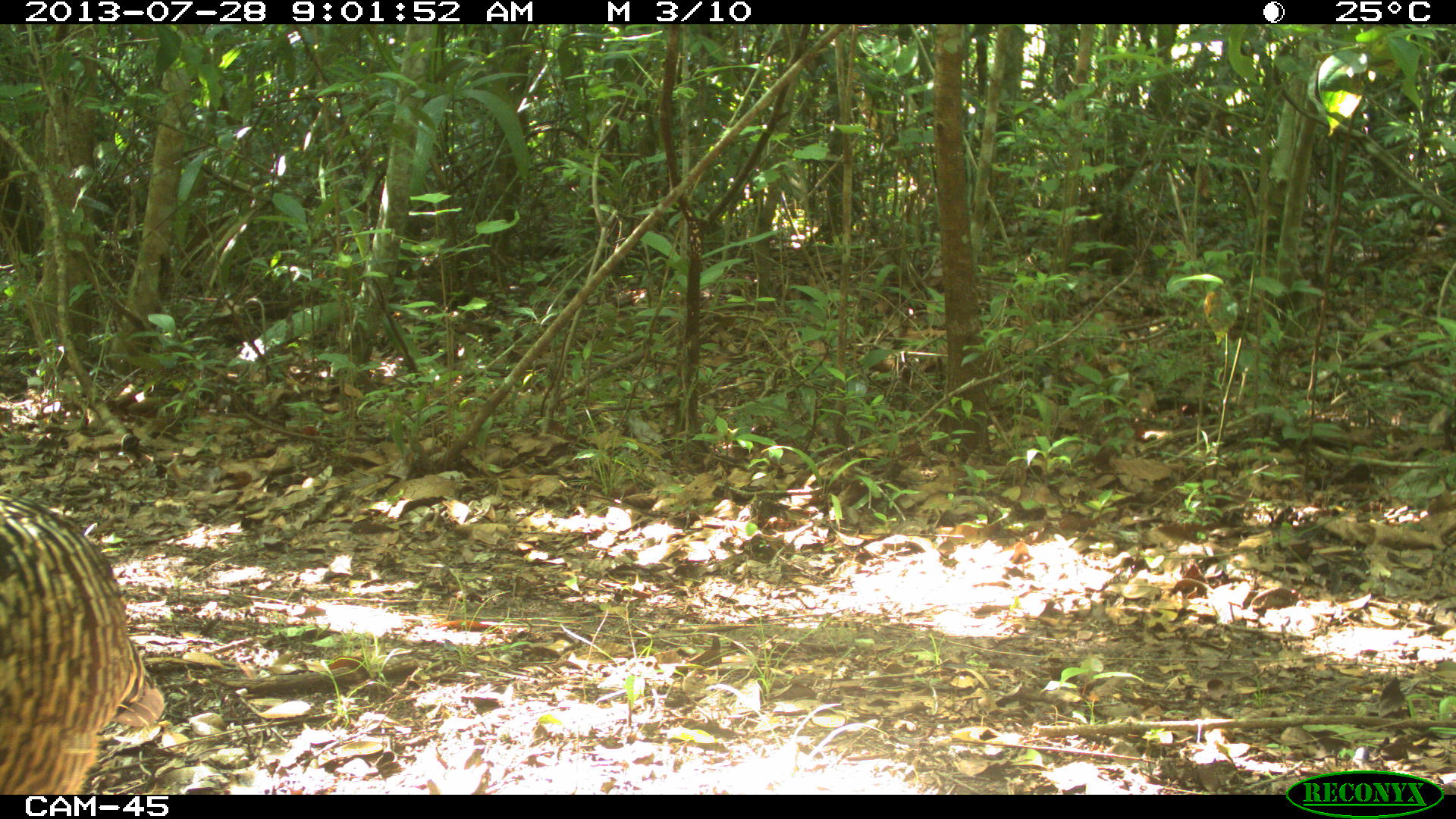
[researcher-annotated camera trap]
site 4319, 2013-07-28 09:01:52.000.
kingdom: Animalia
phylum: Chordata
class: Aves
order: Galliformes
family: Cracidae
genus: Crax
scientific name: Crax rubra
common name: great curassow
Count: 1.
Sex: female.